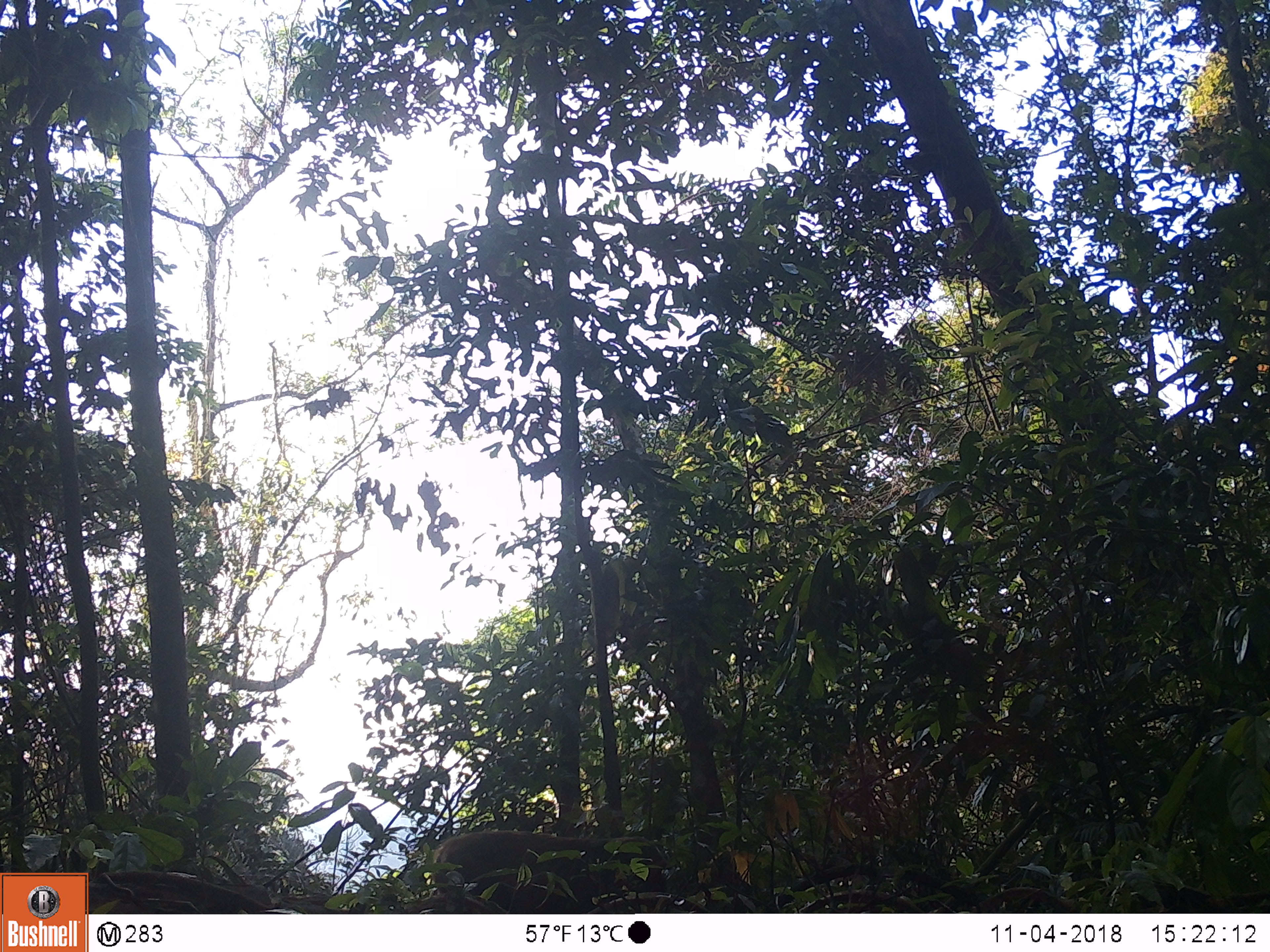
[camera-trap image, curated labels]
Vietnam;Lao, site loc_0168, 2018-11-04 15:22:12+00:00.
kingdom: Animalia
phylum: Chordata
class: Mammalia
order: Primates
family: Cercopithecidae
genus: Macaca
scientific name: Macaca arctoides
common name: stump-tailed macaque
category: stump tailed macaque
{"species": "stump tailed macaque (stump-tailed macaque) (Macaca arctoides)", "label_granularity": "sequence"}